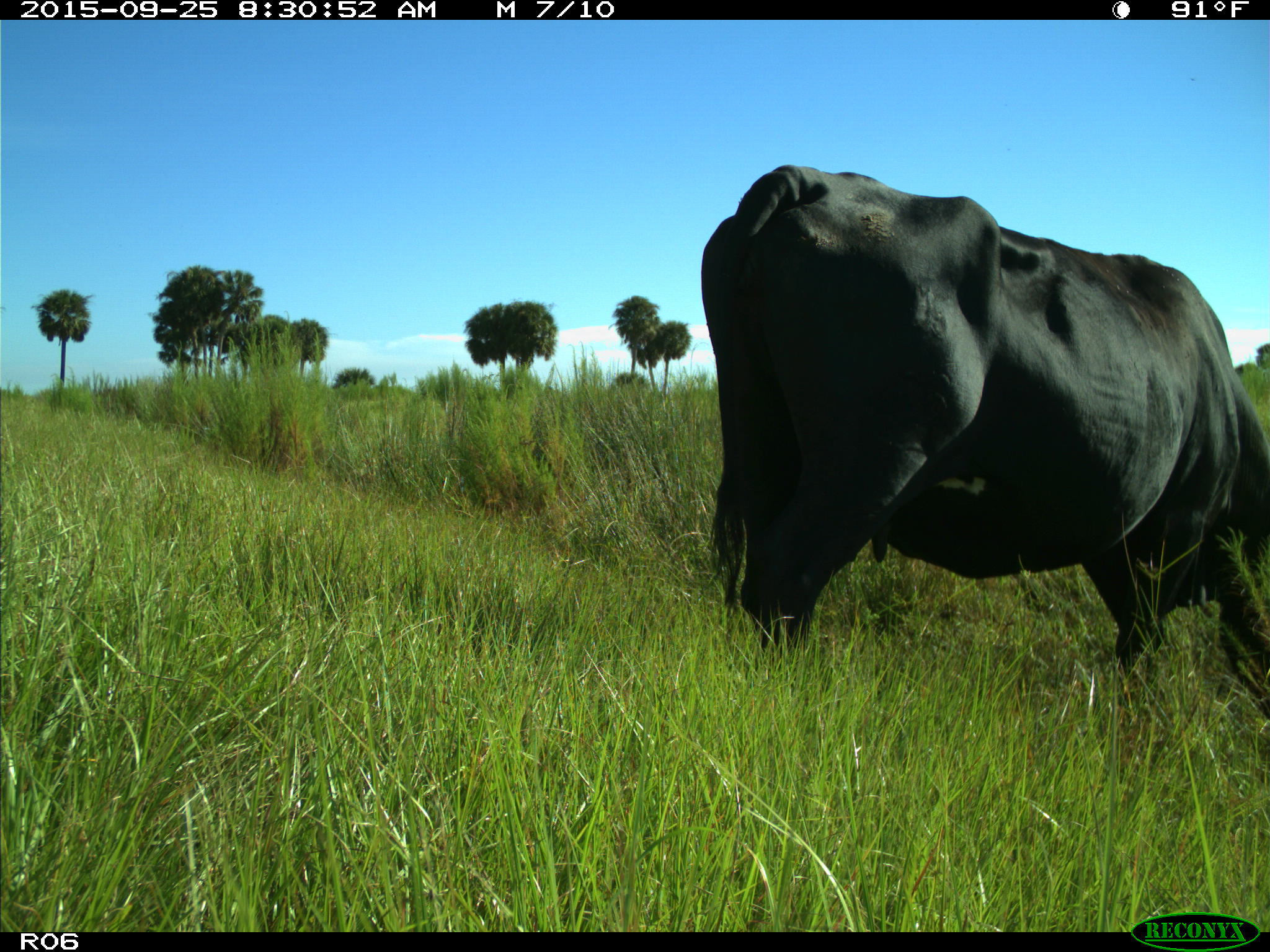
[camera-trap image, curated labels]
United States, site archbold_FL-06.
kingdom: Animalia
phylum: Chordata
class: Mammalia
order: Artiodactyla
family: Bovidae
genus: Bos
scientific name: Bos taurus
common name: domestic cow